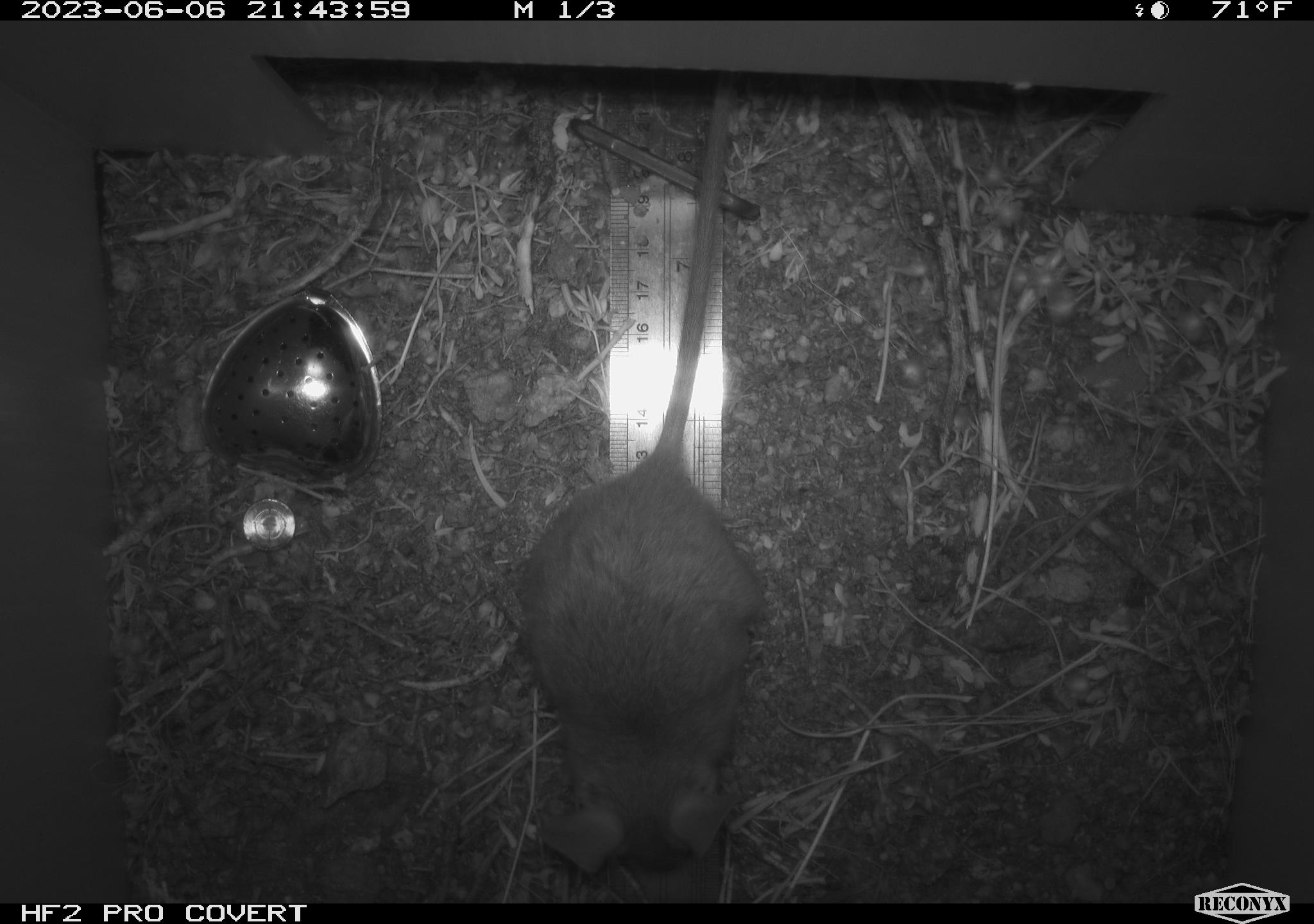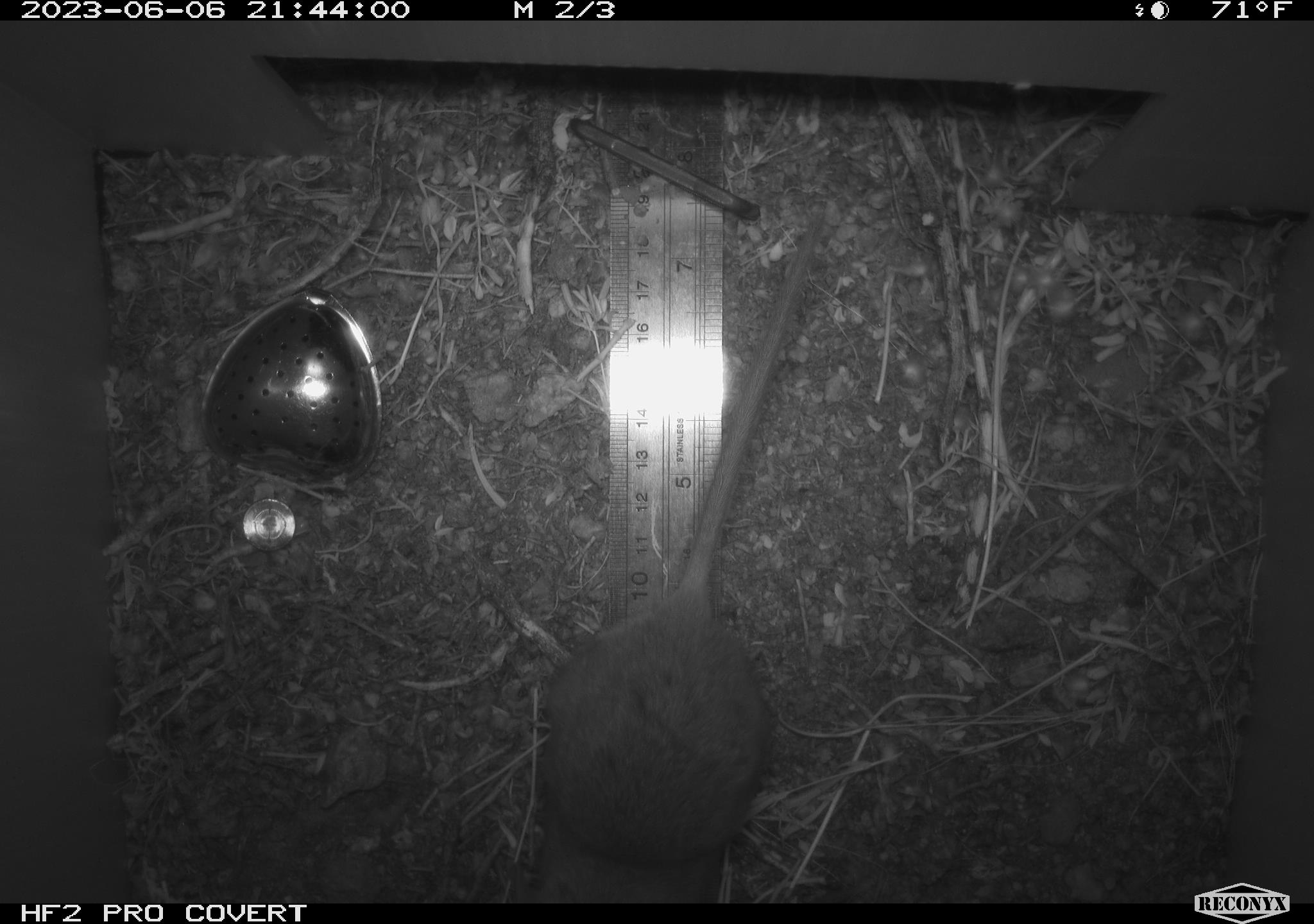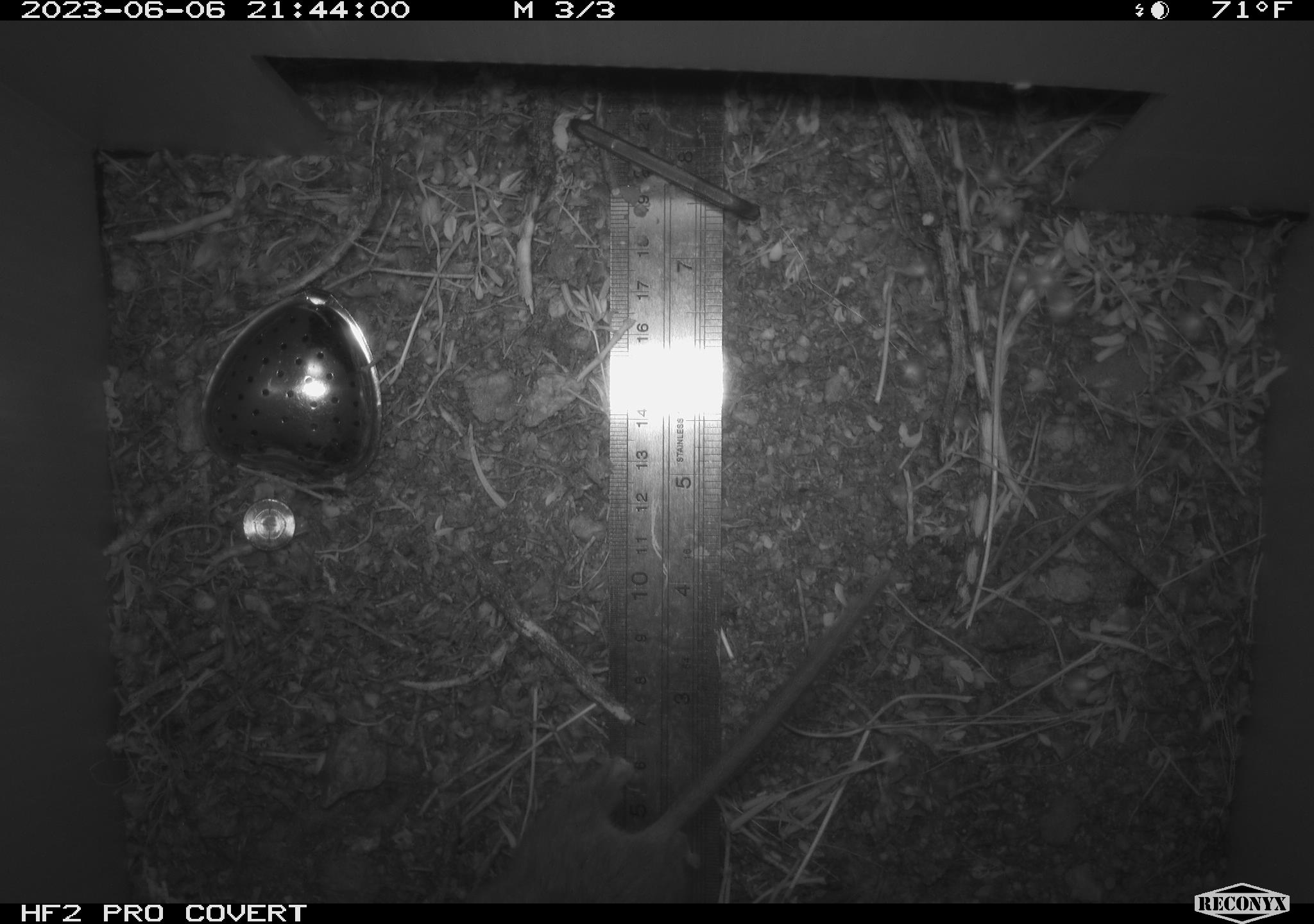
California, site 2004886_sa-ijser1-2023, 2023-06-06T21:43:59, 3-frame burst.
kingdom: Animalia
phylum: Chordata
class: Mammalia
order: Rodentia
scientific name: Rodentia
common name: woodrat or rat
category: woodrat or rat species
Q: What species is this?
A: Woodrat or rat species (woodrat or rat) (Rodentia).